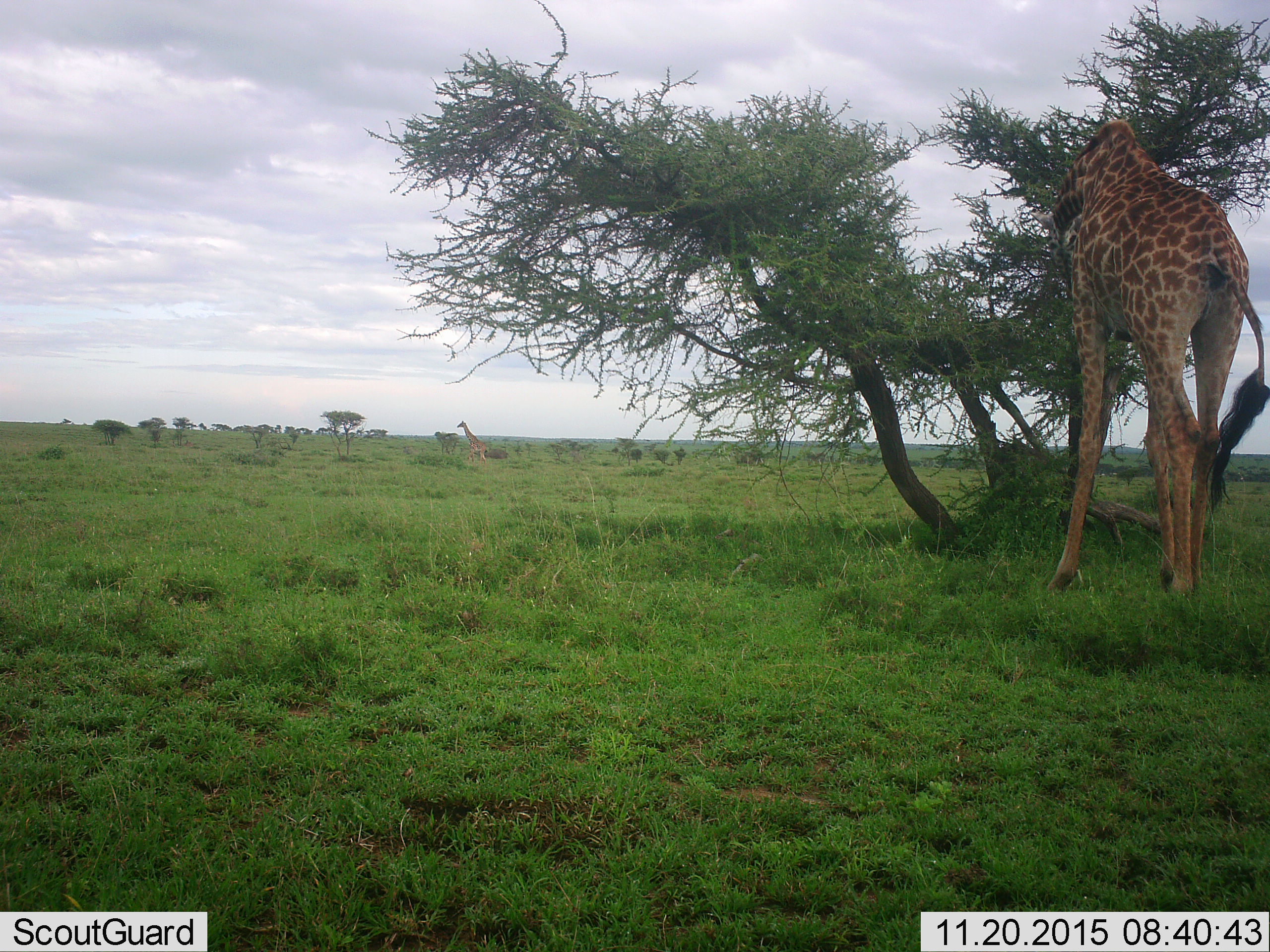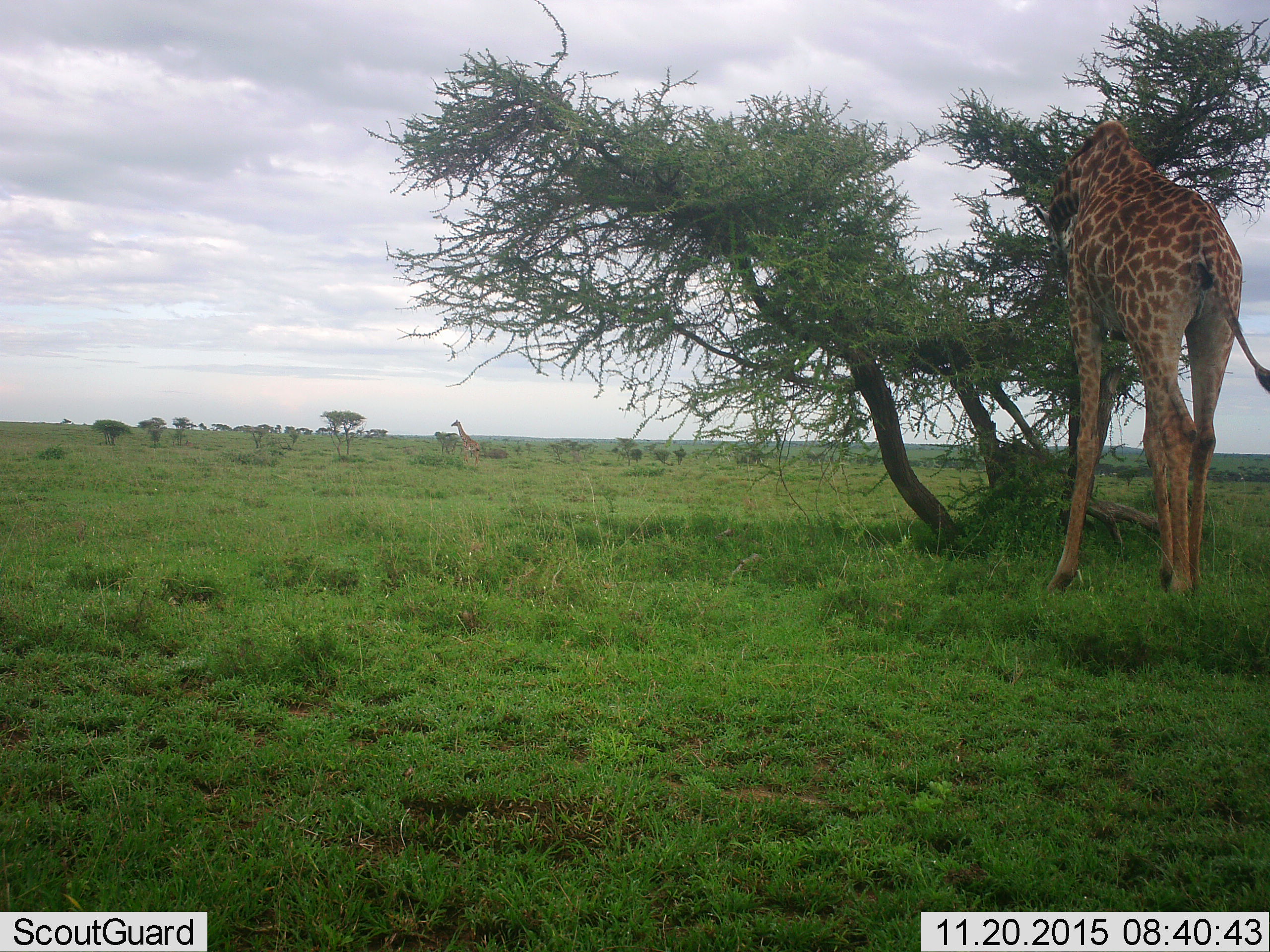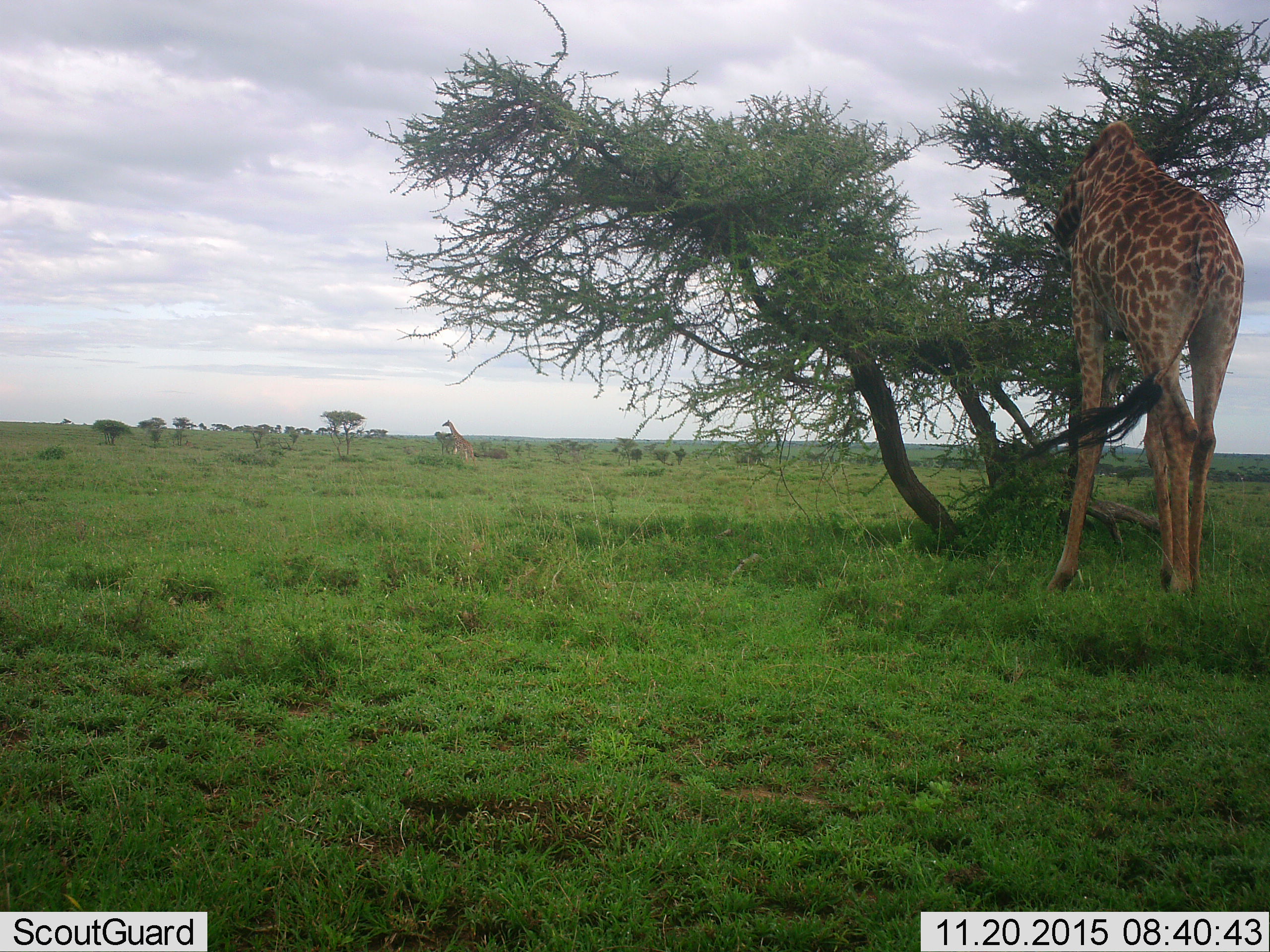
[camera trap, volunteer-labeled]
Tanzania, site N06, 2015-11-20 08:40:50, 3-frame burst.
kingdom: Animalia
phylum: Chordata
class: Mammalia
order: Artiodactyla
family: Giraffidae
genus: Giraffa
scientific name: Giraffa camelopardalis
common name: giraffe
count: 2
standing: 44%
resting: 0%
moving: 67%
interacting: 0%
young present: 0%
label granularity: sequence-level